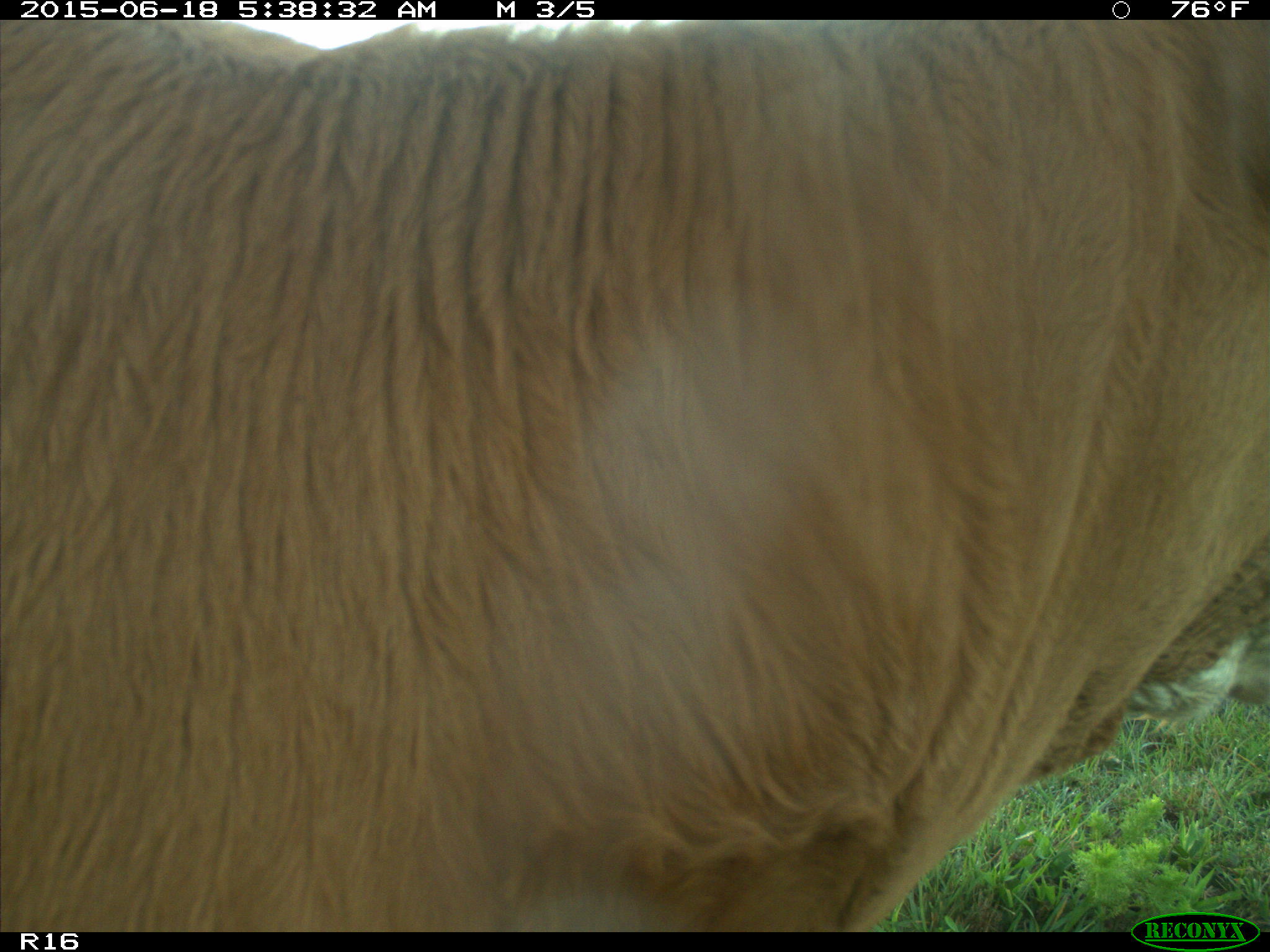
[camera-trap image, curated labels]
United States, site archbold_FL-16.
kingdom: Animalia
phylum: Chordata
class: Mammalia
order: Artiodactyla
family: Bovidae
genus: Bos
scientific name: Bos taurus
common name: domestic cow